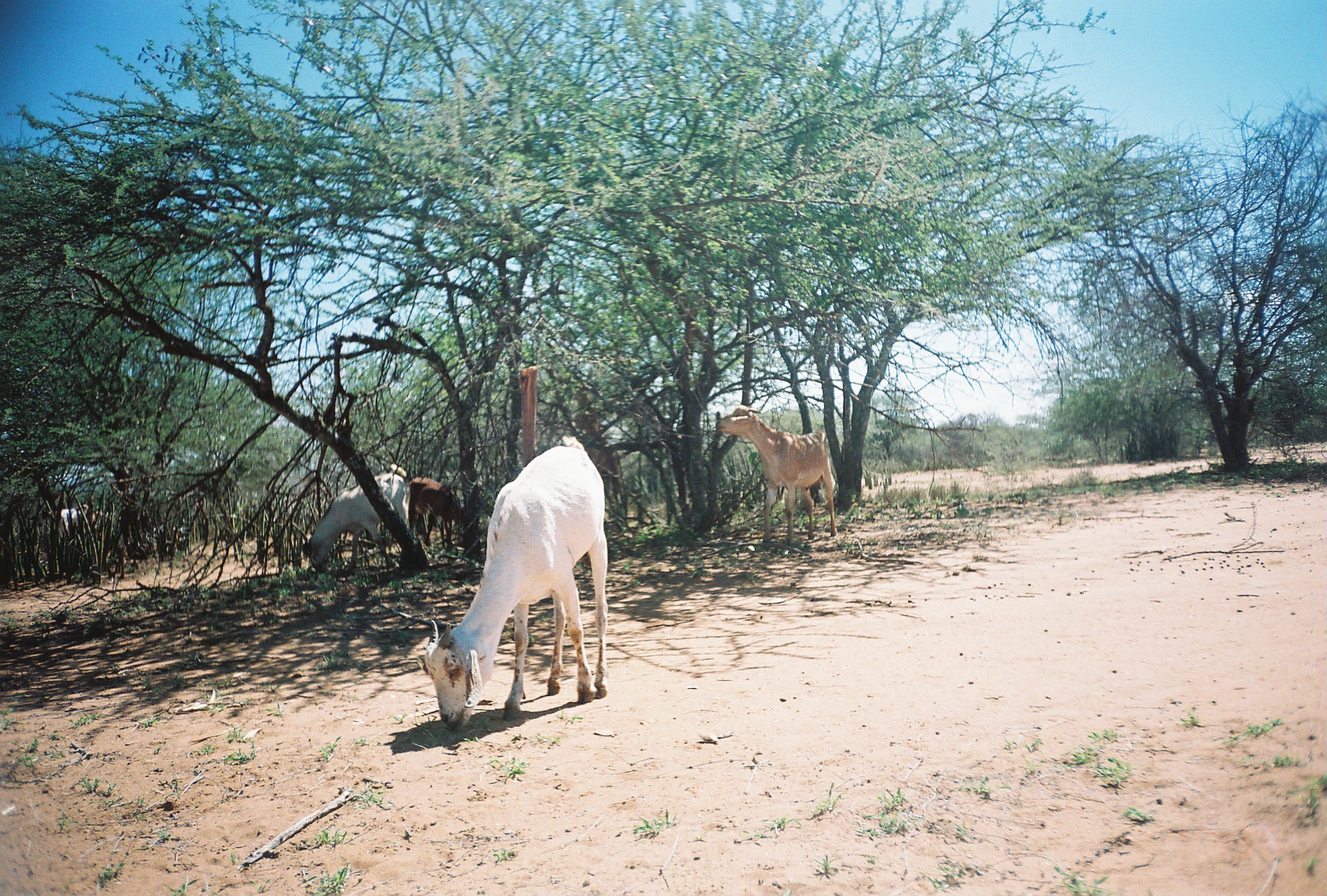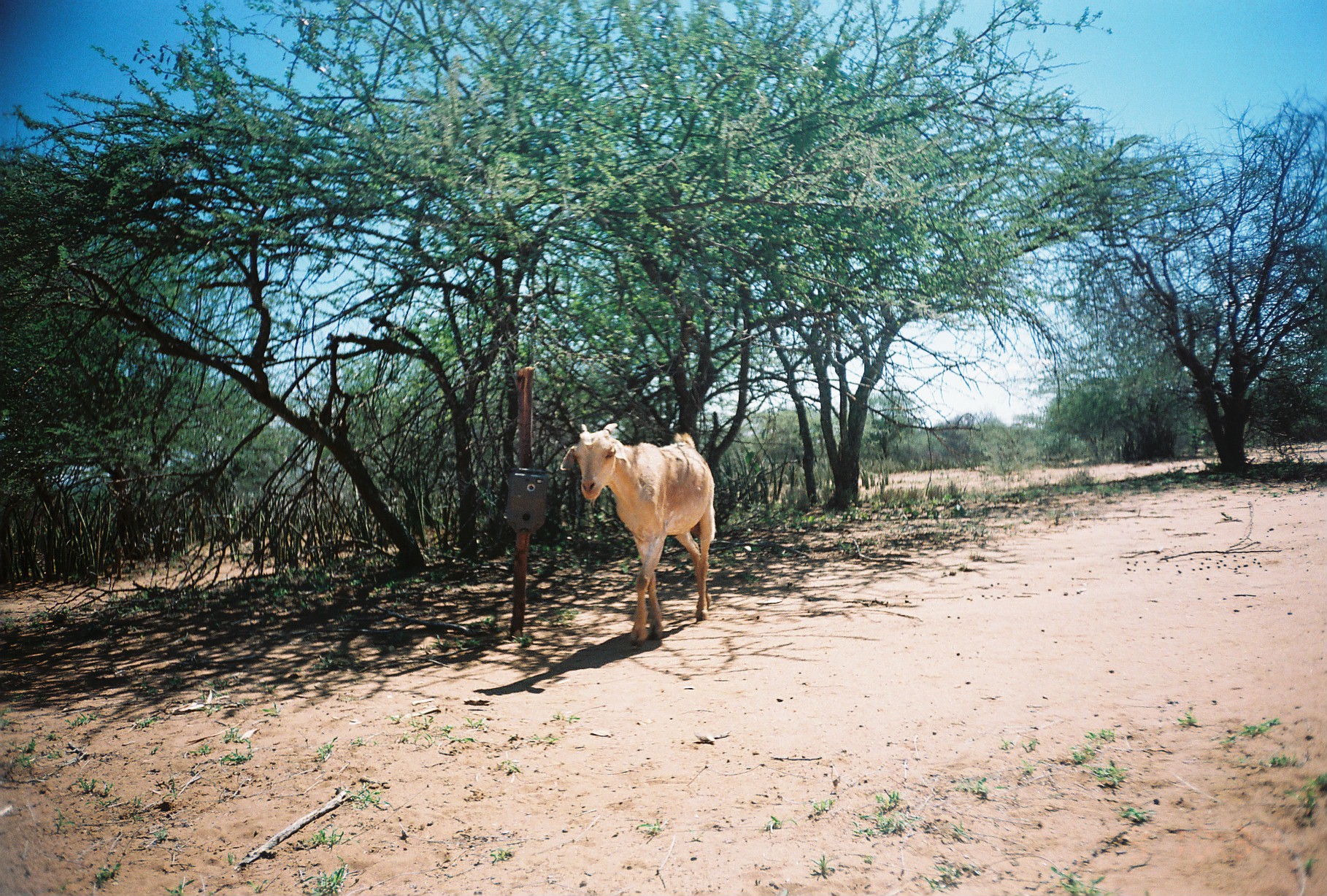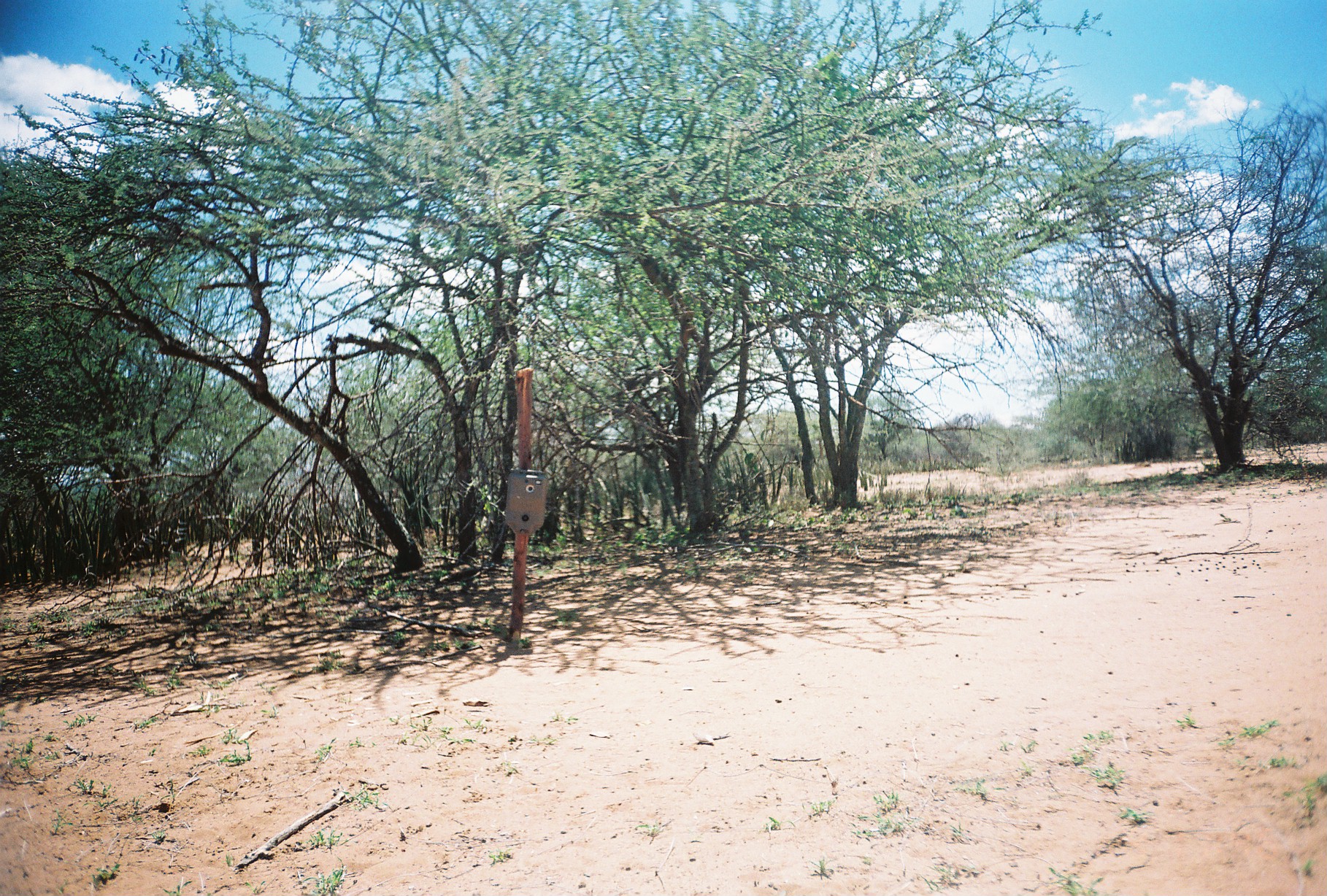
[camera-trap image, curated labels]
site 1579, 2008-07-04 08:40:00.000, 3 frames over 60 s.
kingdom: Animalia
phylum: Chordata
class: Mammalia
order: Artiodactyla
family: Bovidae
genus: Capra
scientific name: Capra aegagrus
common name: wild goat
Capra aegagrus (wild goat), count 5.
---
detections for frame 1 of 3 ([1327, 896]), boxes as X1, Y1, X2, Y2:
capra aegagrus: 422, 435, 607, 731; 715, 404, 836, 543; 303, 463, 410, 575; 572, 391, 622, 532; 408, 476, 463, 548; 42, 508, 81, 531; 81, 504, 108, 534; 173, 524, 186, 551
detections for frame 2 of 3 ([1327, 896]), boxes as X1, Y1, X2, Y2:
capra aegagrus: 560, 422, 715, 646